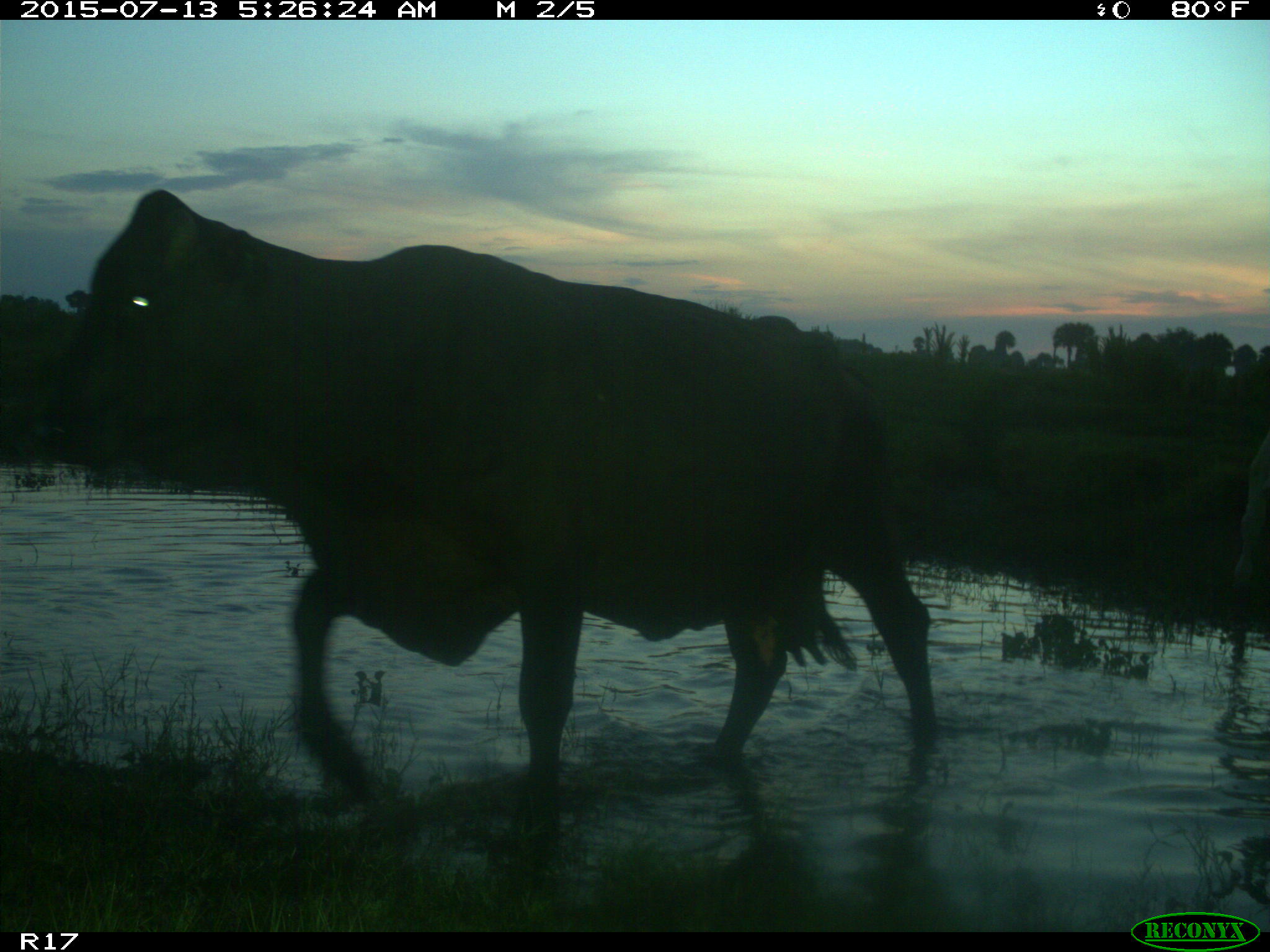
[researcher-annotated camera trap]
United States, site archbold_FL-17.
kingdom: Animalia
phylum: Chordata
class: Mammalia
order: Artiodactyla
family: Bovidae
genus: Bos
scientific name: Bos taurus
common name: domestic cow